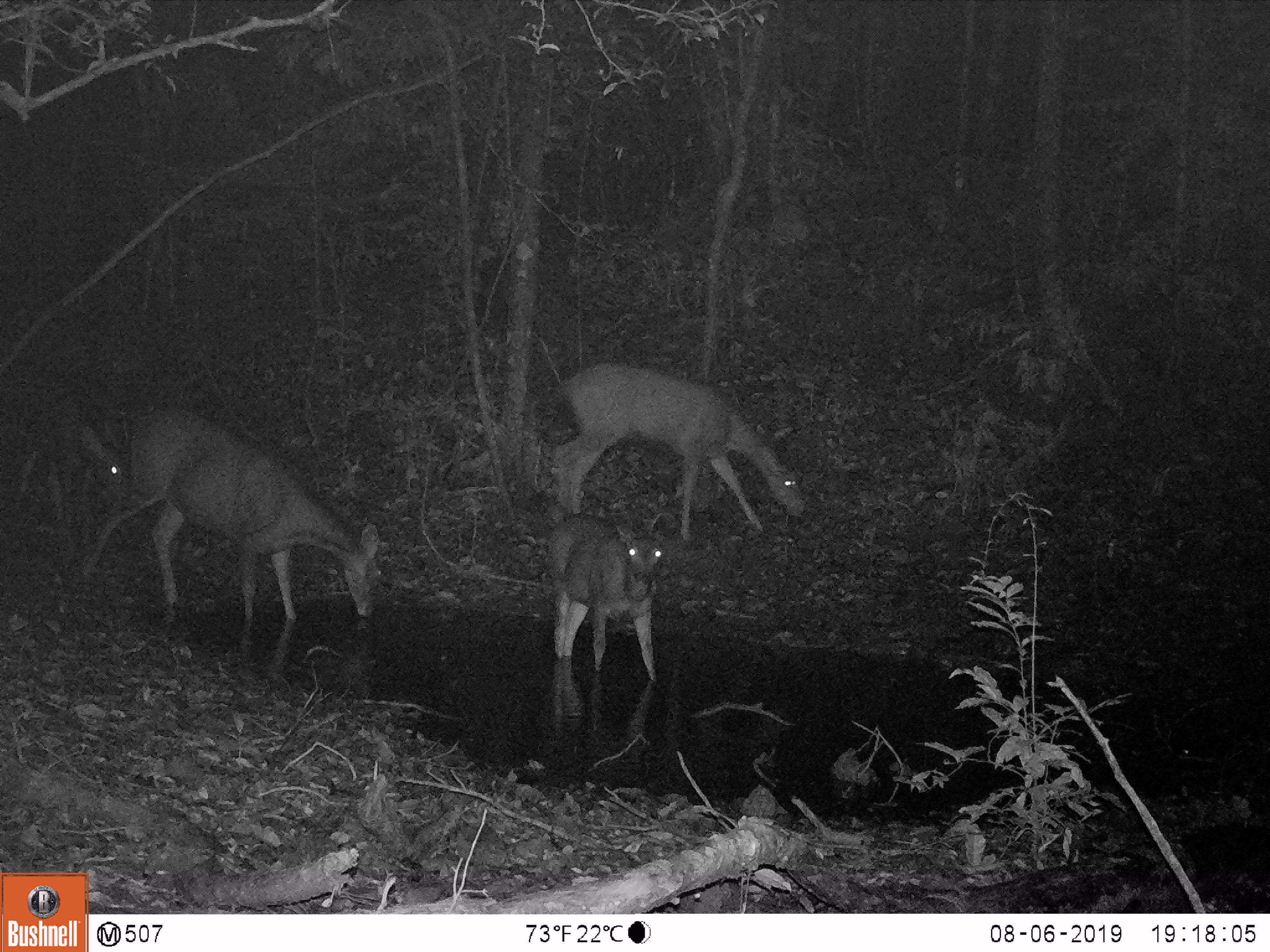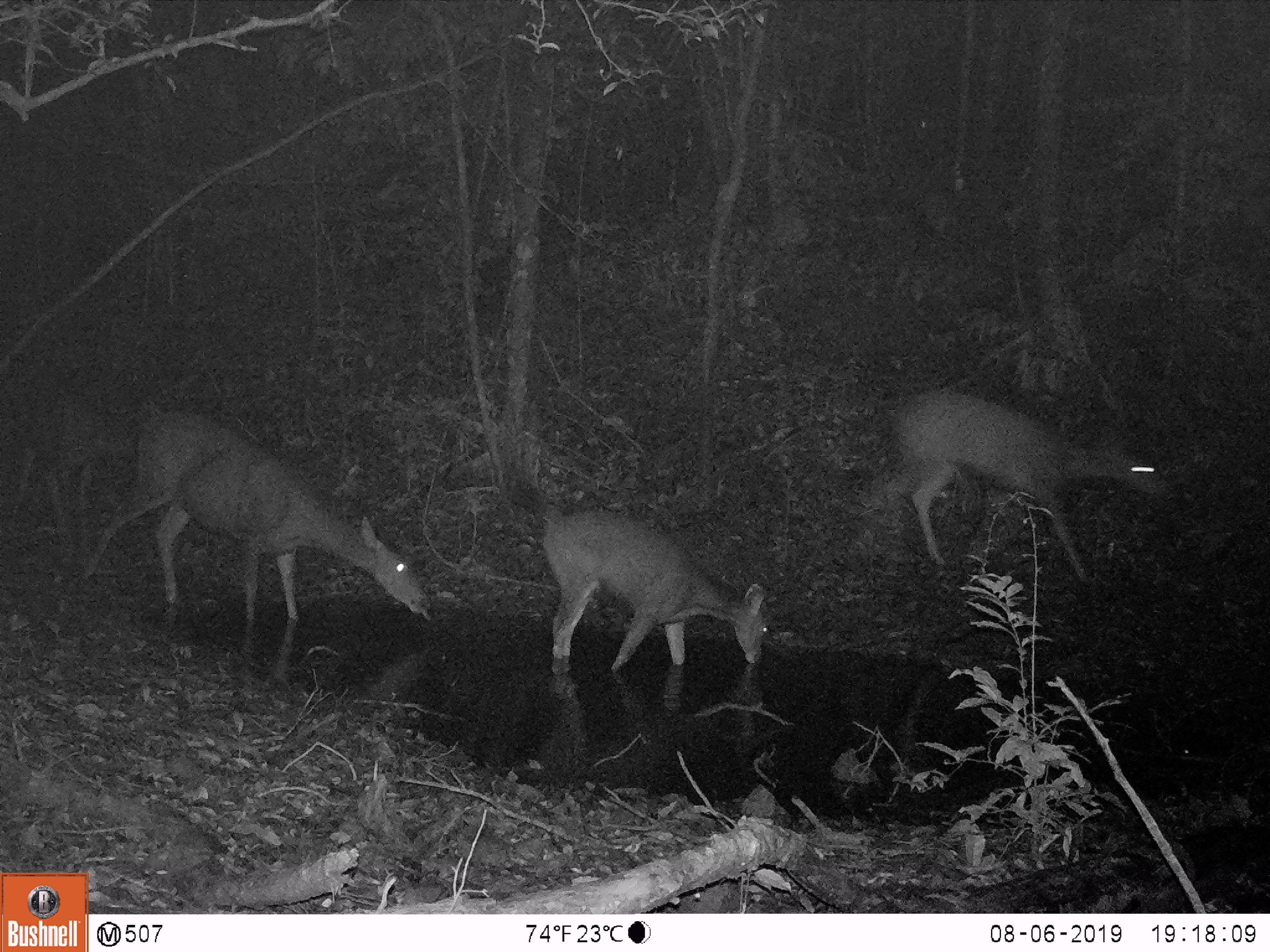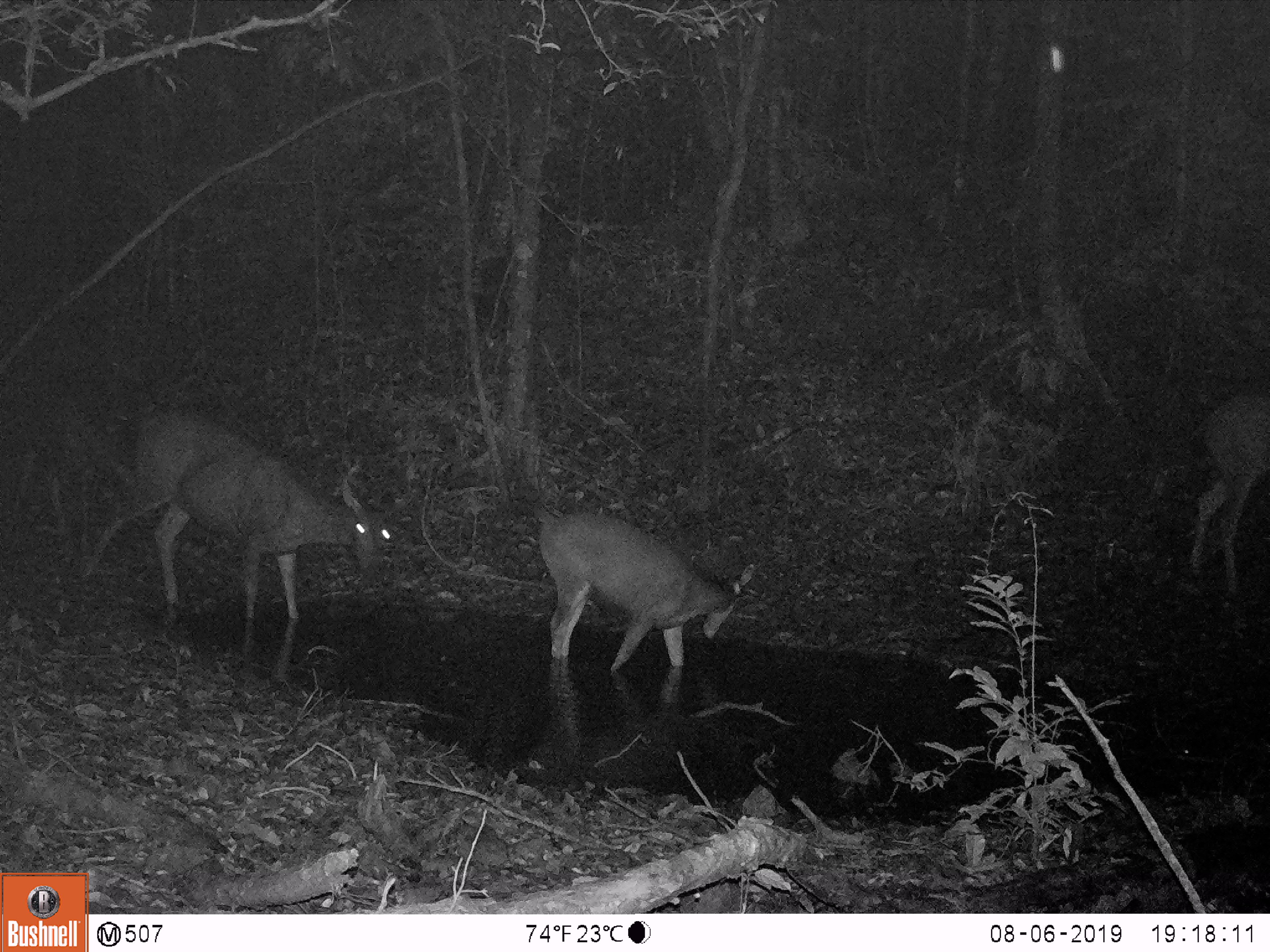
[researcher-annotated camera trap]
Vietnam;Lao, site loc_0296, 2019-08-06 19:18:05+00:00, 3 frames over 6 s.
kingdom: Animalia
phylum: Chordata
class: Mammalia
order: Artiodactyla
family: Cervidae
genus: Rusa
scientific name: Rusa unicolor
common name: sambar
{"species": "sambar (Rusa unicolor)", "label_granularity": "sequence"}